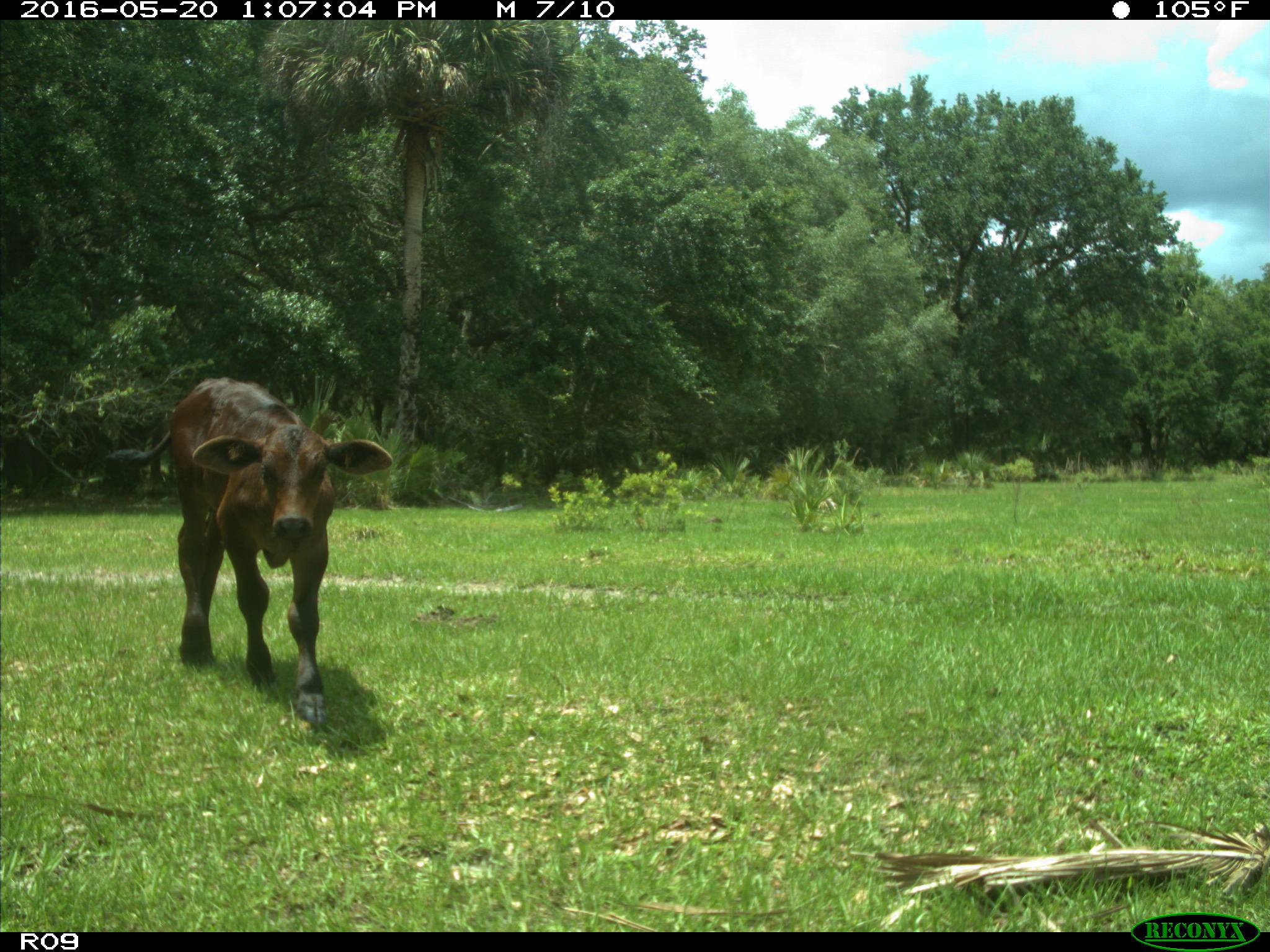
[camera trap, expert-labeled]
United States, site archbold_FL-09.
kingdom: Animalia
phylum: Chordata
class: Mammalia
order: Artiodactyla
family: Bovidae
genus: Bos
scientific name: Bos taurus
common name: domestic cow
Bos taurus (domestic cow).